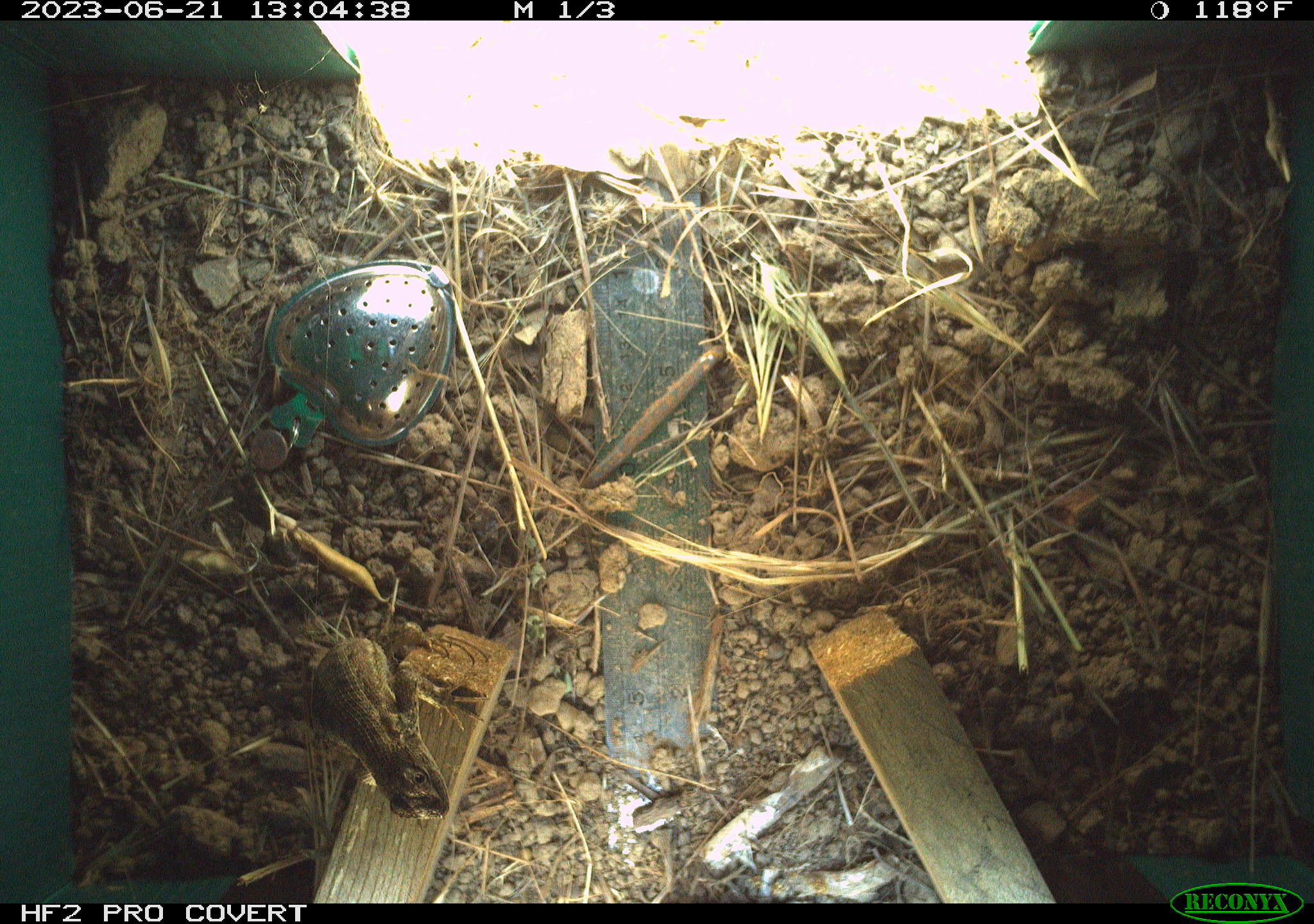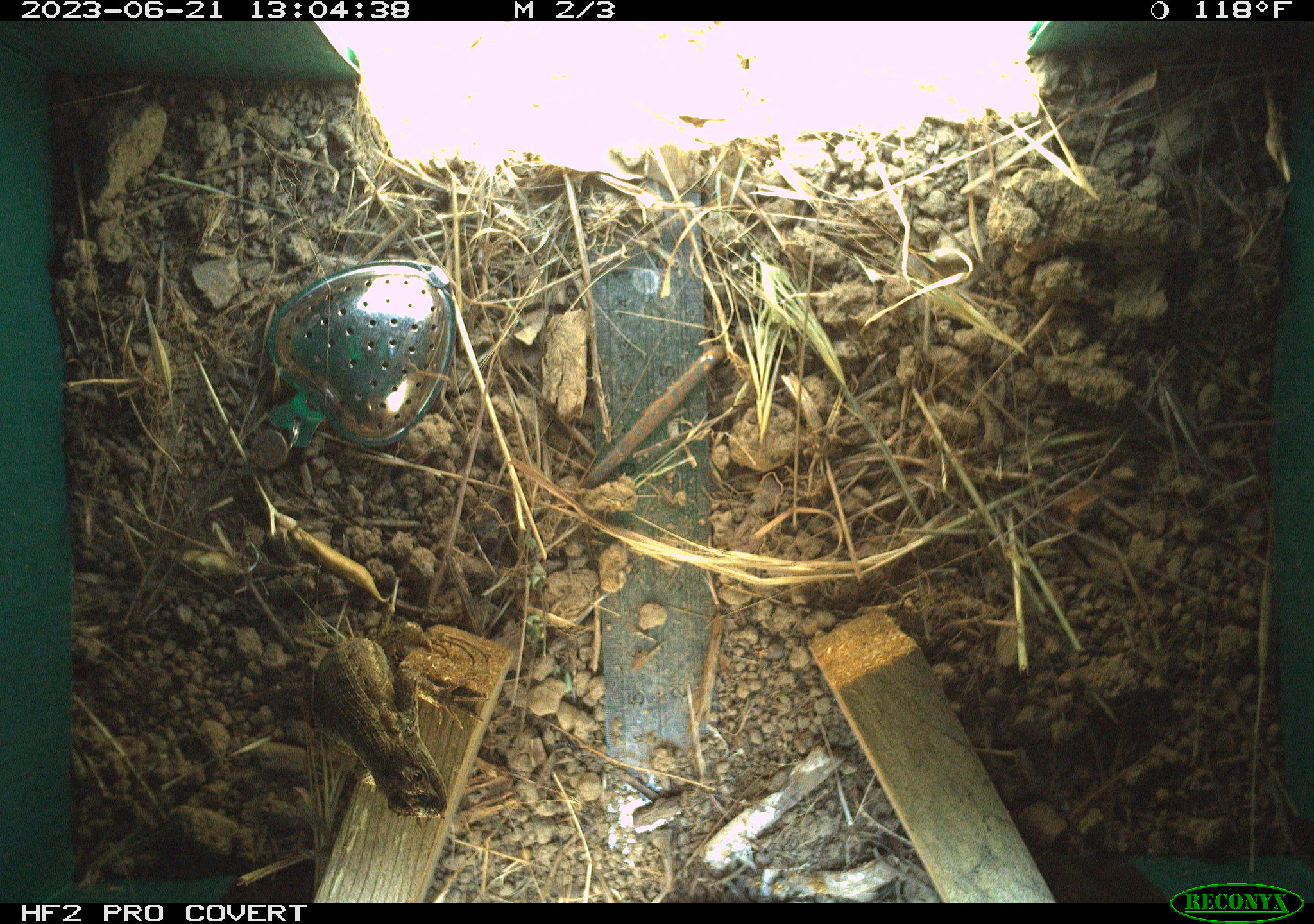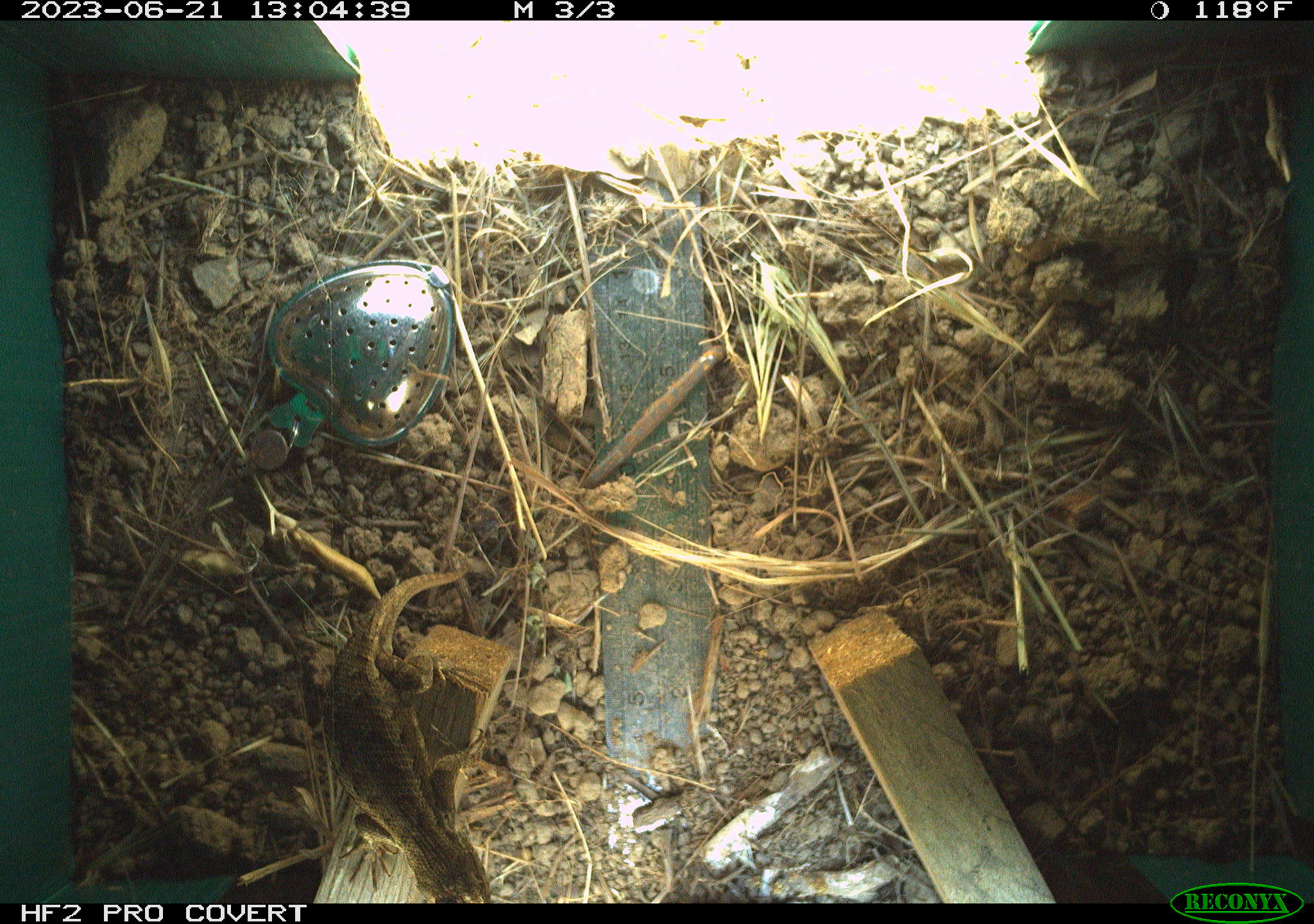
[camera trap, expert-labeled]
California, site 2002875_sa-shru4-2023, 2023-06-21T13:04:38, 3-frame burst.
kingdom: Animalia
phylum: Chordata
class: Reptilia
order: Squamata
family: Phrynosomatidae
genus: Sceloporus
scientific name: Sceloporus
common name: spiny lizards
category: sceloporus species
Sceloporus species (spiny lizards) (Sceloporus).